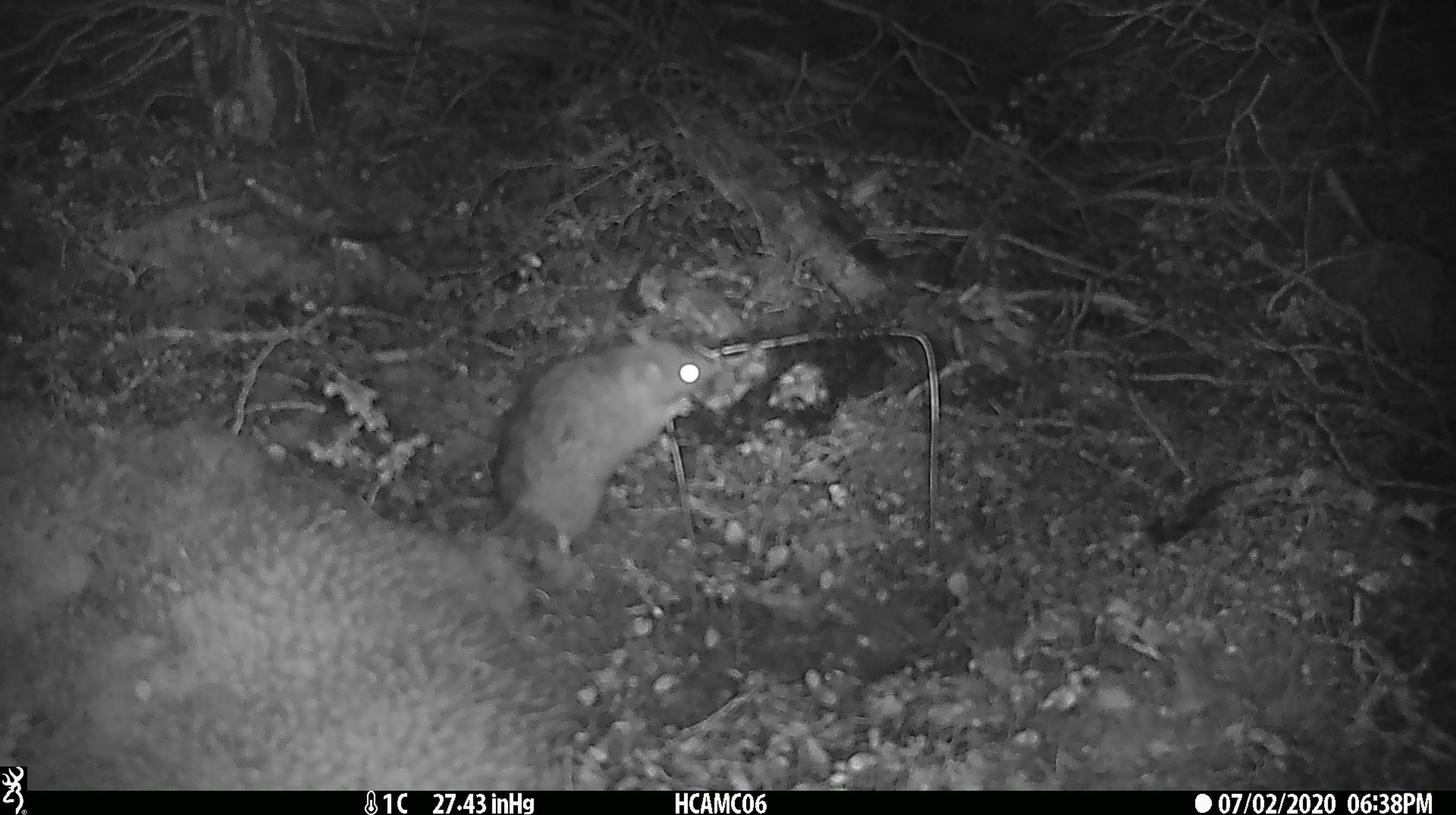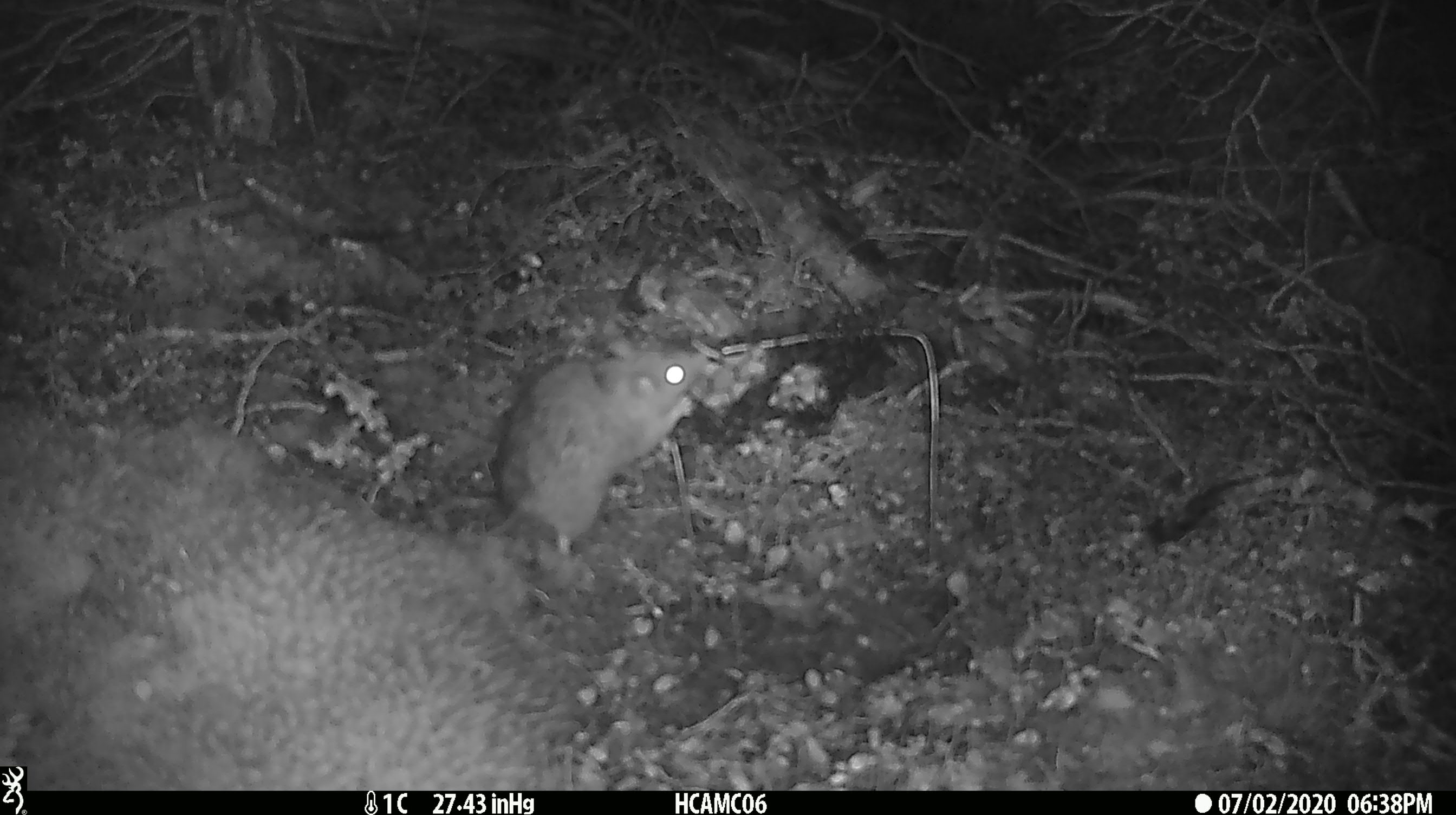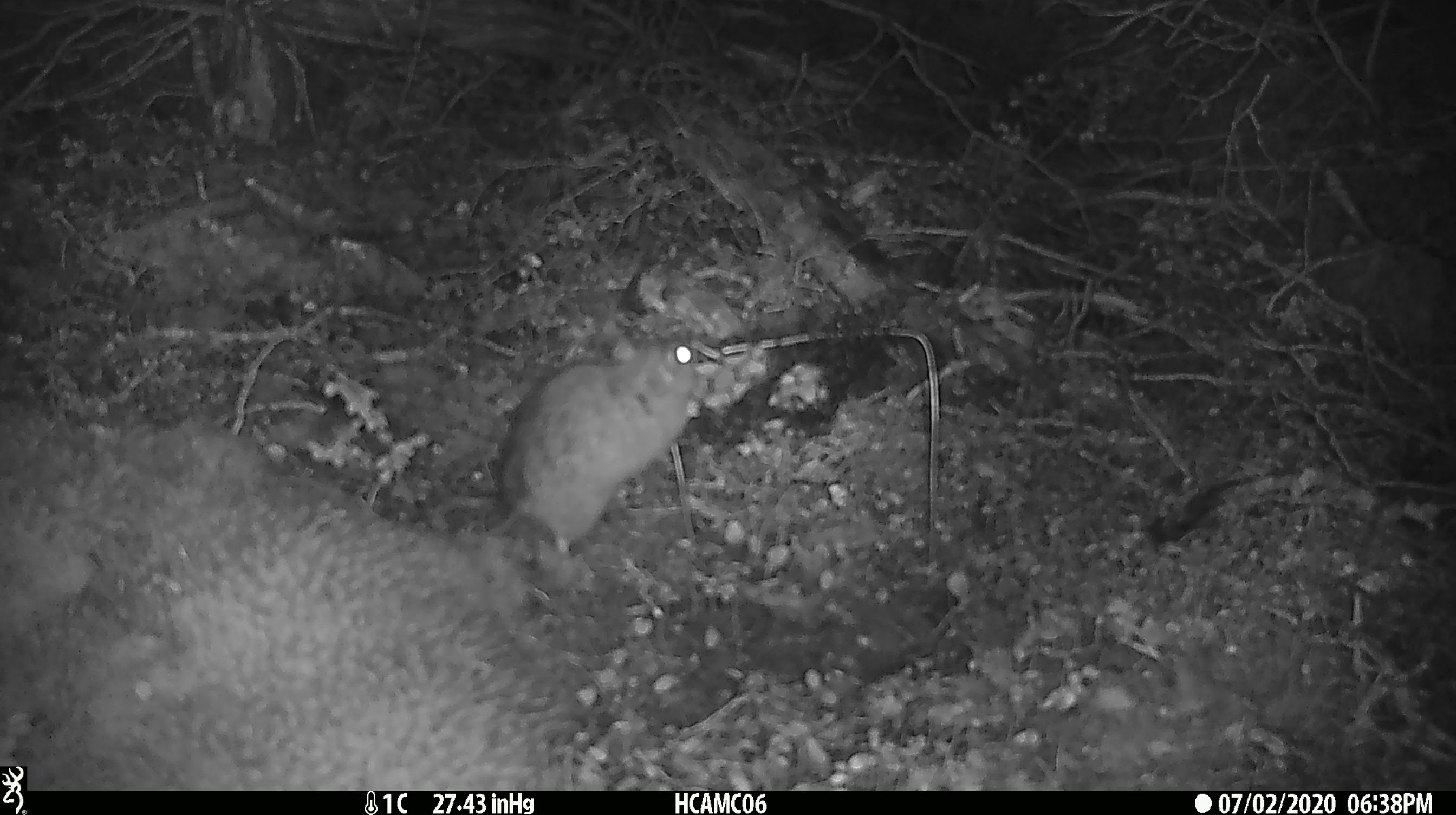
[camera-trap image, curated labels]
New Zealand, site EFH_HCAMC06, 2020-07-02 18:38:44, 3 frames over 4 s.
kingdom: Animalia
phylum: Chordata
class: Mammalia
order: Rodentia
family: Muridae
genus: Rattus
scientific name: Rattus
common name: rat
Rat (Rattus).